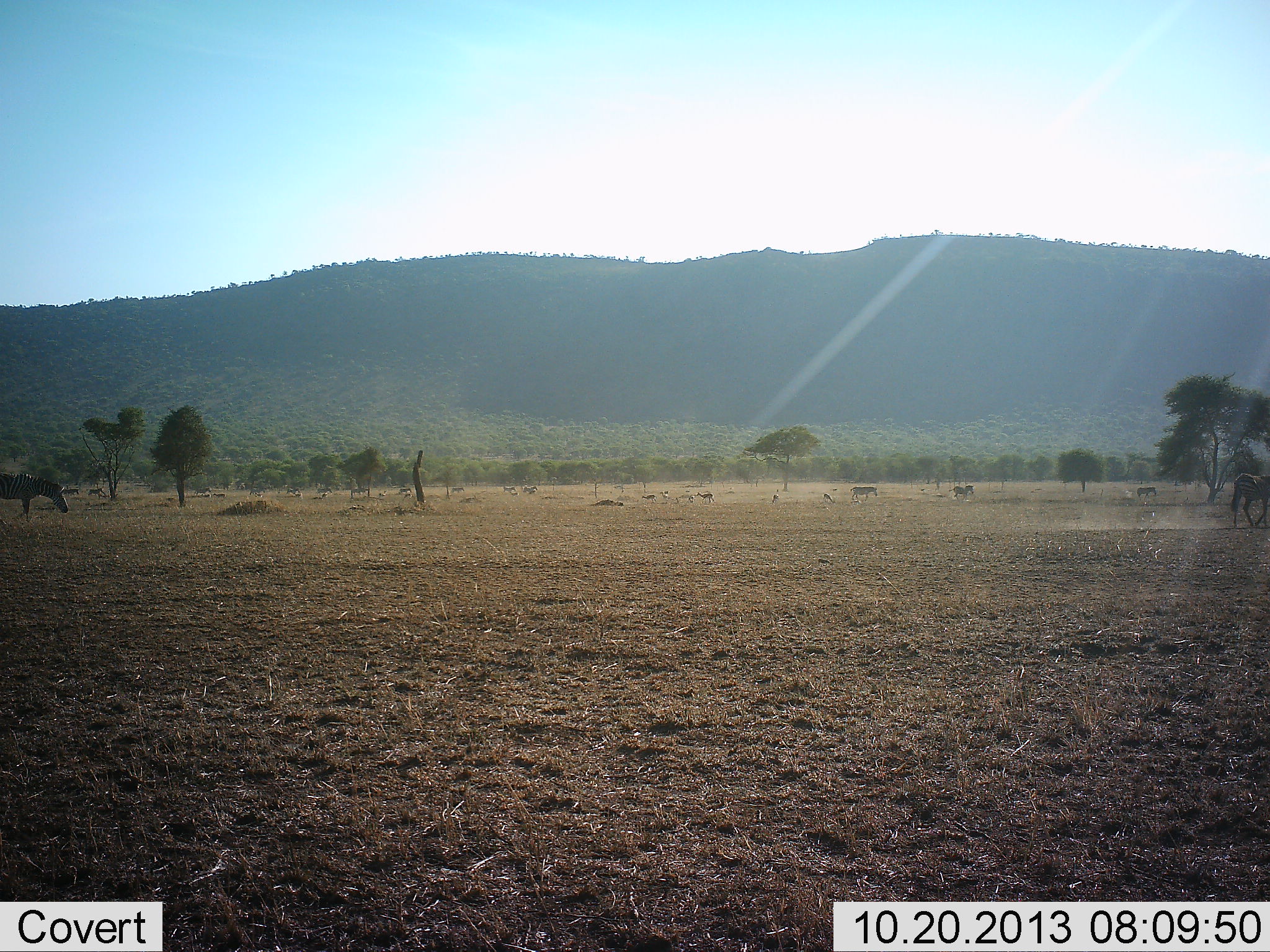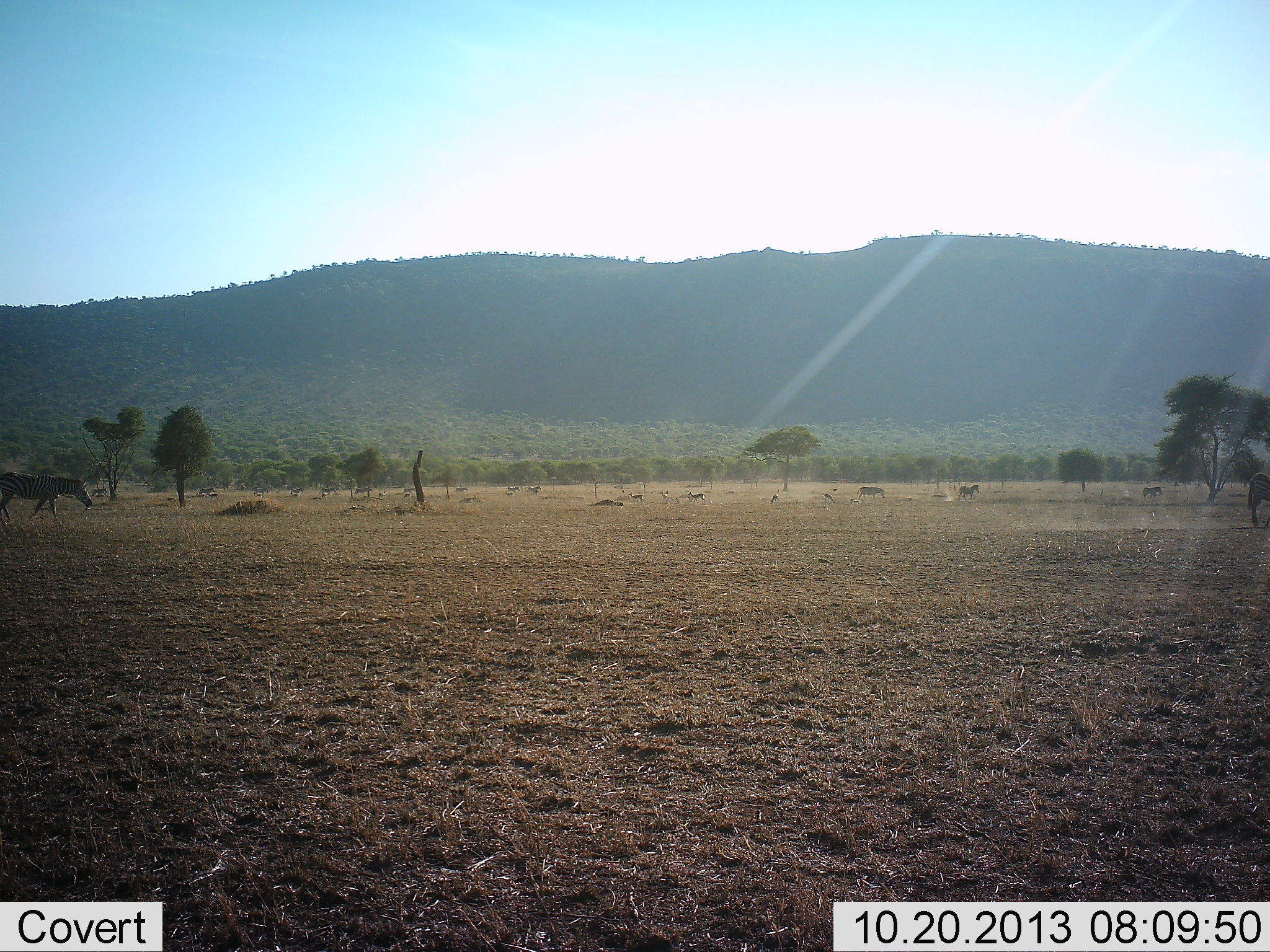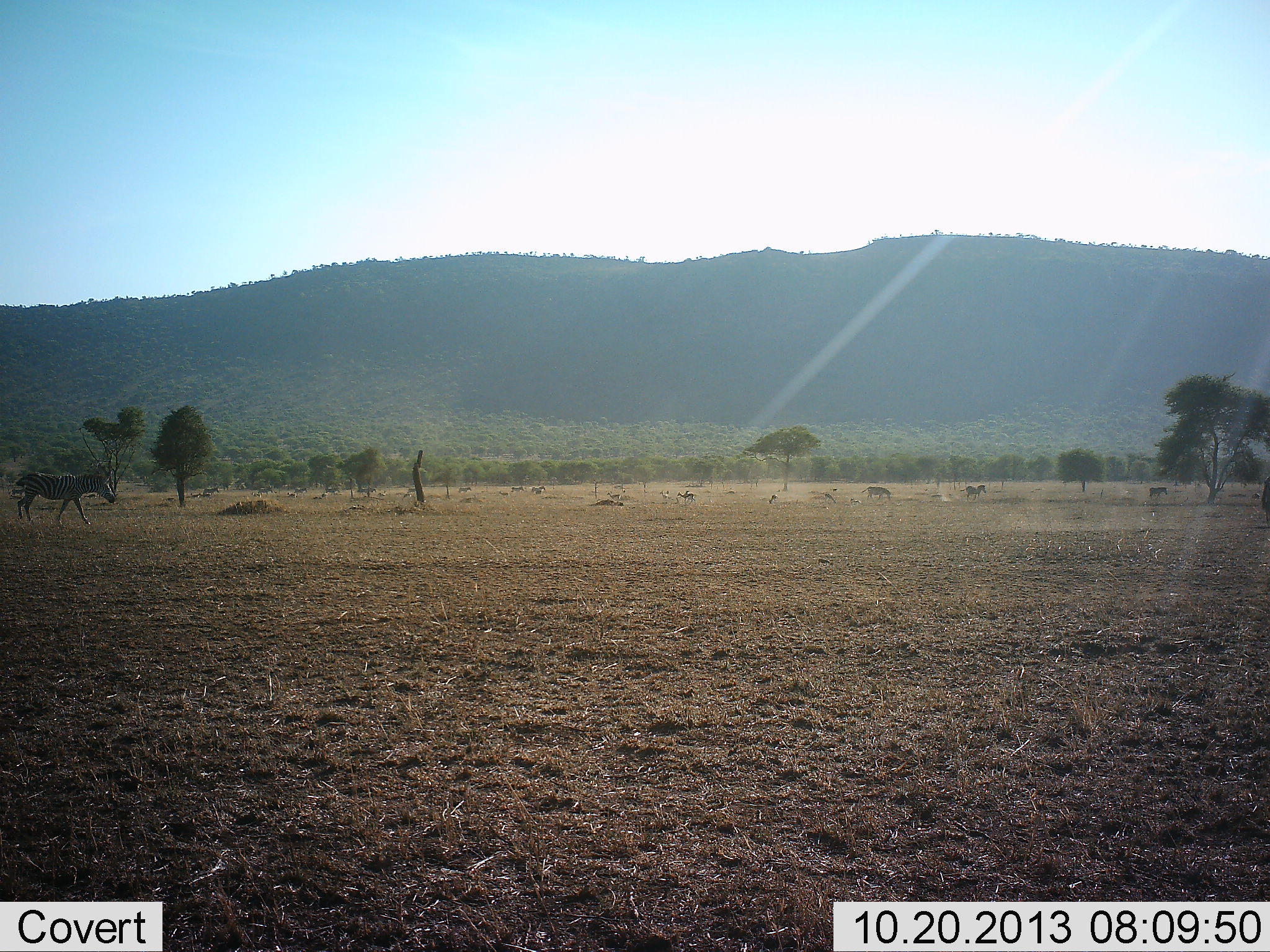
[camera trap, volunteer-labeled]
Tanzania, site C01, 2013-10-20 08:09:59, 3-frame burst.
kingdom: Animalia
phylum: Chordata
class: Mammalia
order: Perissodactyla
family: Equidae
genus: Equus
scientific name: Equus quagga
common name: plains zebra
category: zebra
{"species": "zebra (plains zebra) (Equus quagga)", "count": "11-50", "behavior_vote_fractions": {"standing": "10%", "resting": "0%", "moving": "80%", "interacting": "10%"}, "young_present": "0%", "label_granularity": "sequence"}